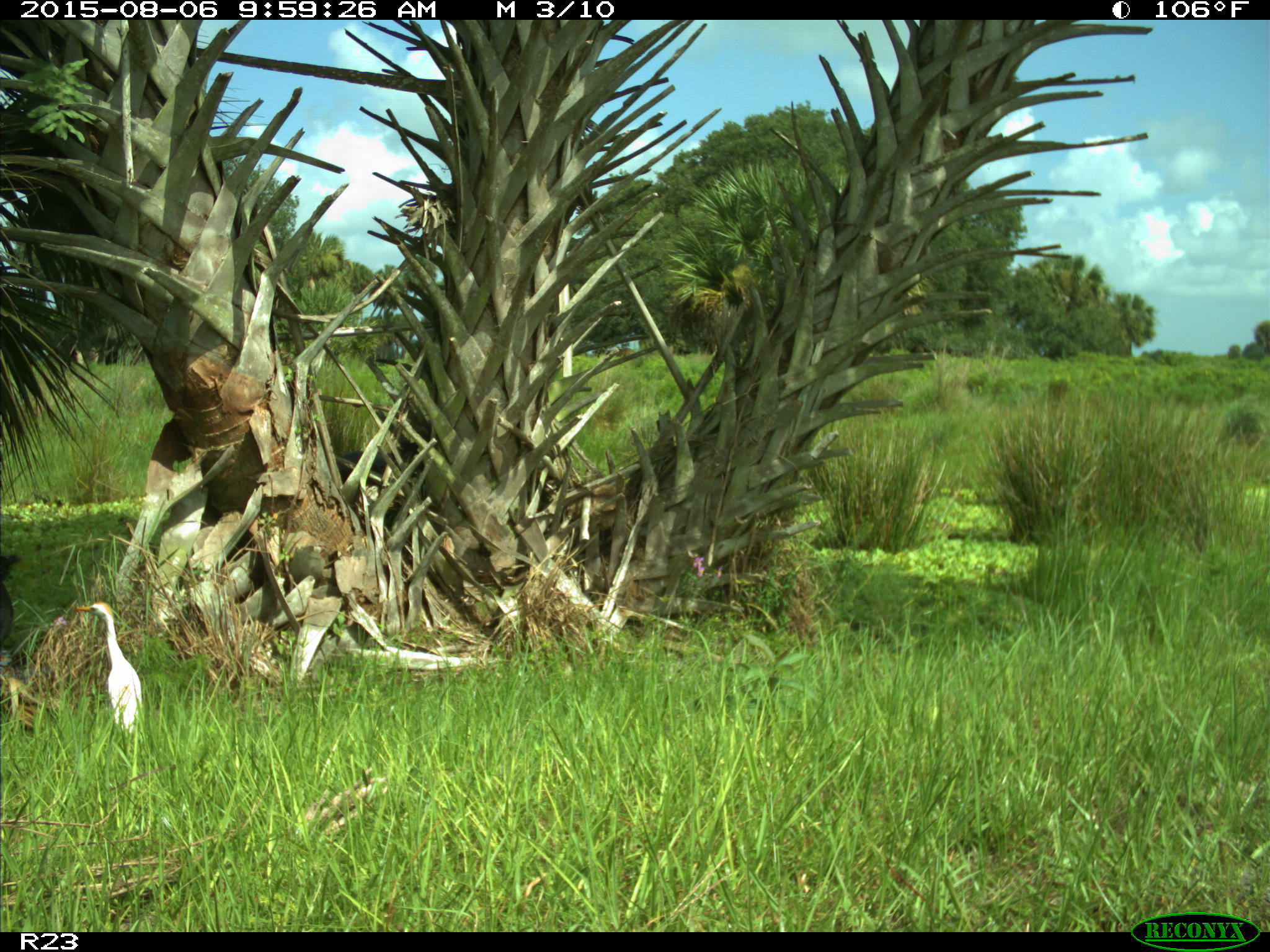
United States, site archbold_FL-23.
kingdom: Animalia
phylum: Chordata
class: Mammalia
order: Artiodactyla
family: Bovidae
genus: Bos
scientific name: Bos taurus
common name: domestic cow